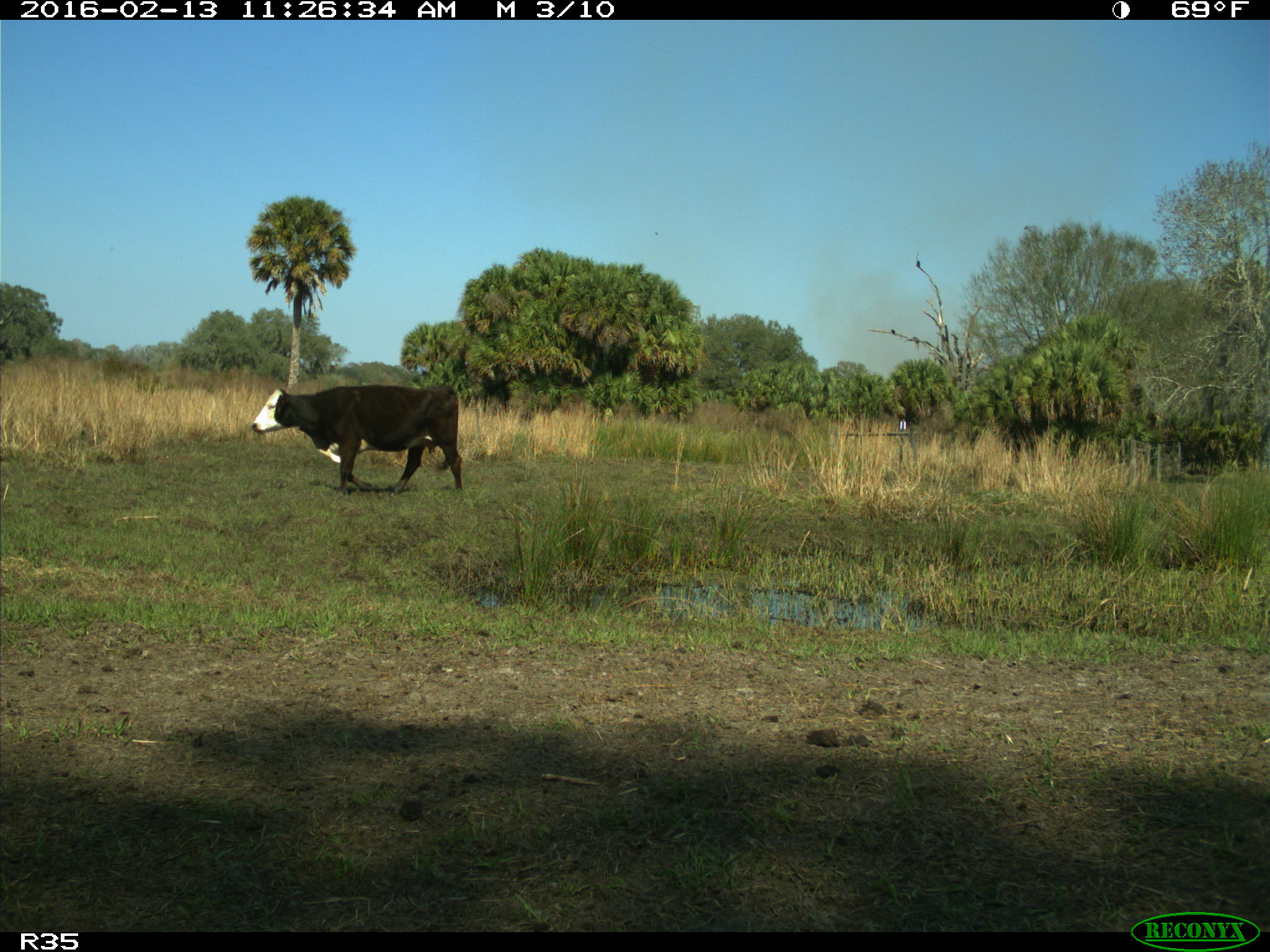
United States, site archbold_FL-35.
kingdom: Animalia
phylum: Chordata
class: Mammalia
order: Artiodactyla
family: Bovidae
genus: Bos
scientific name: Bos taurus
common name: domestic cow